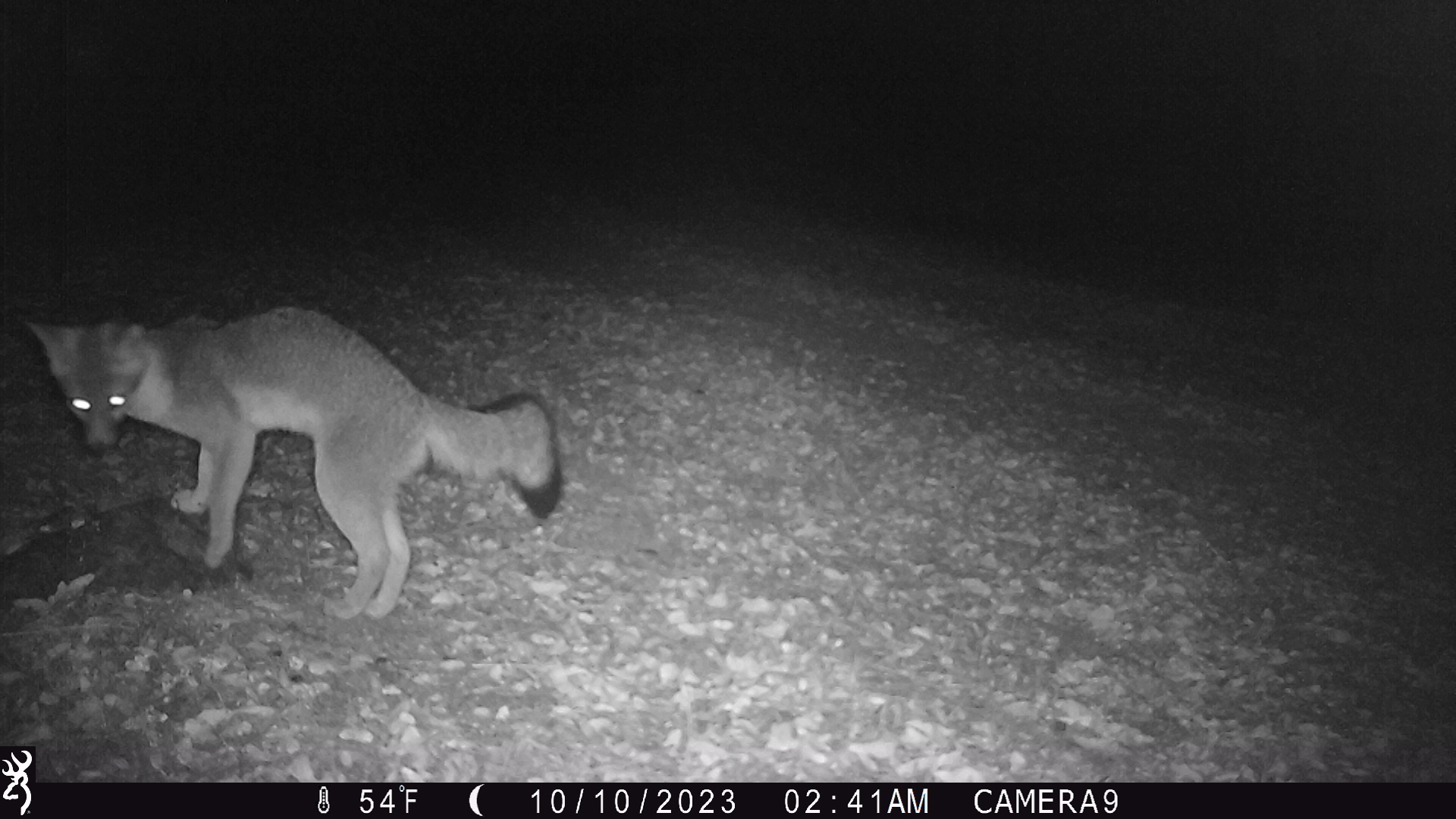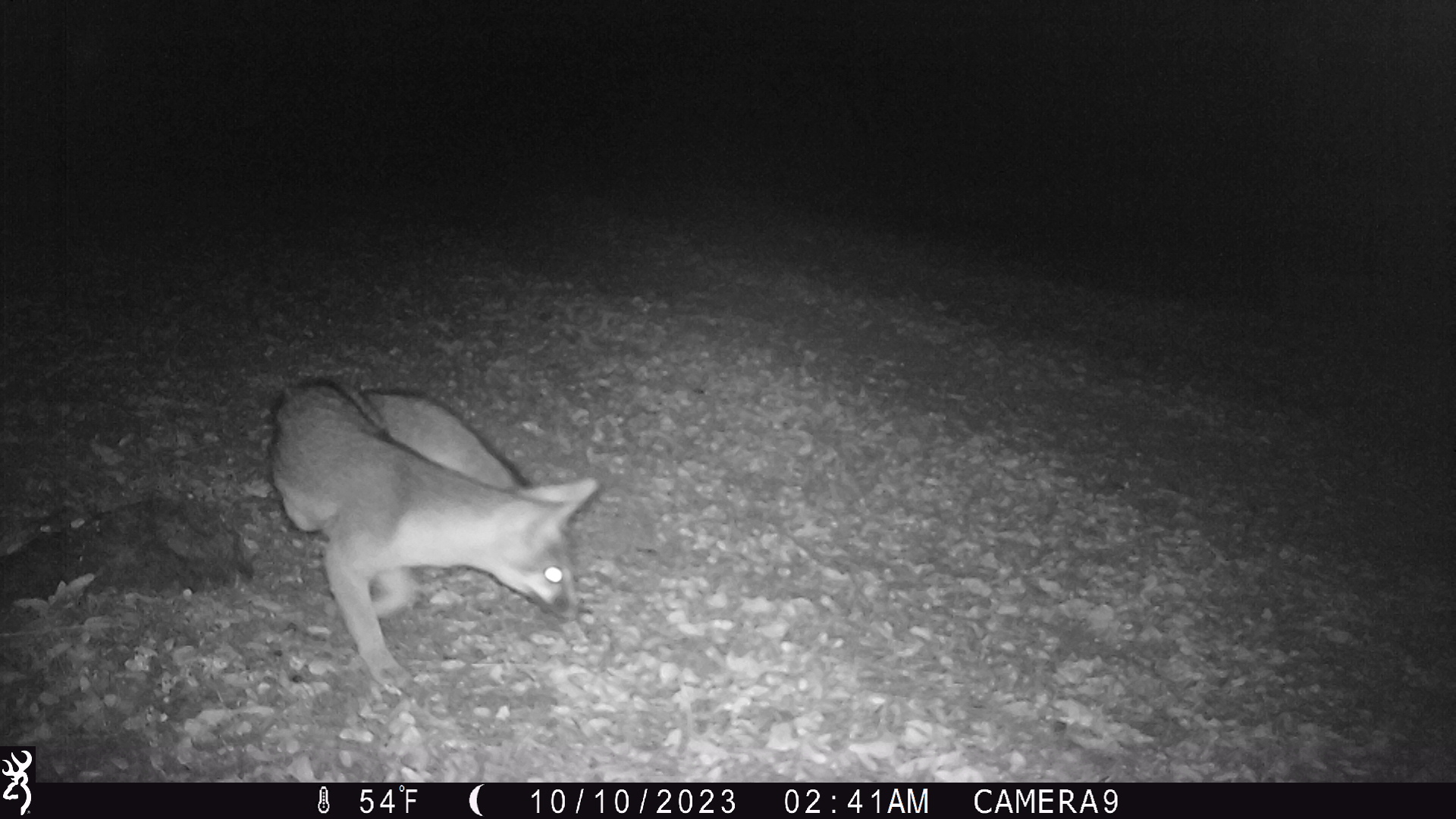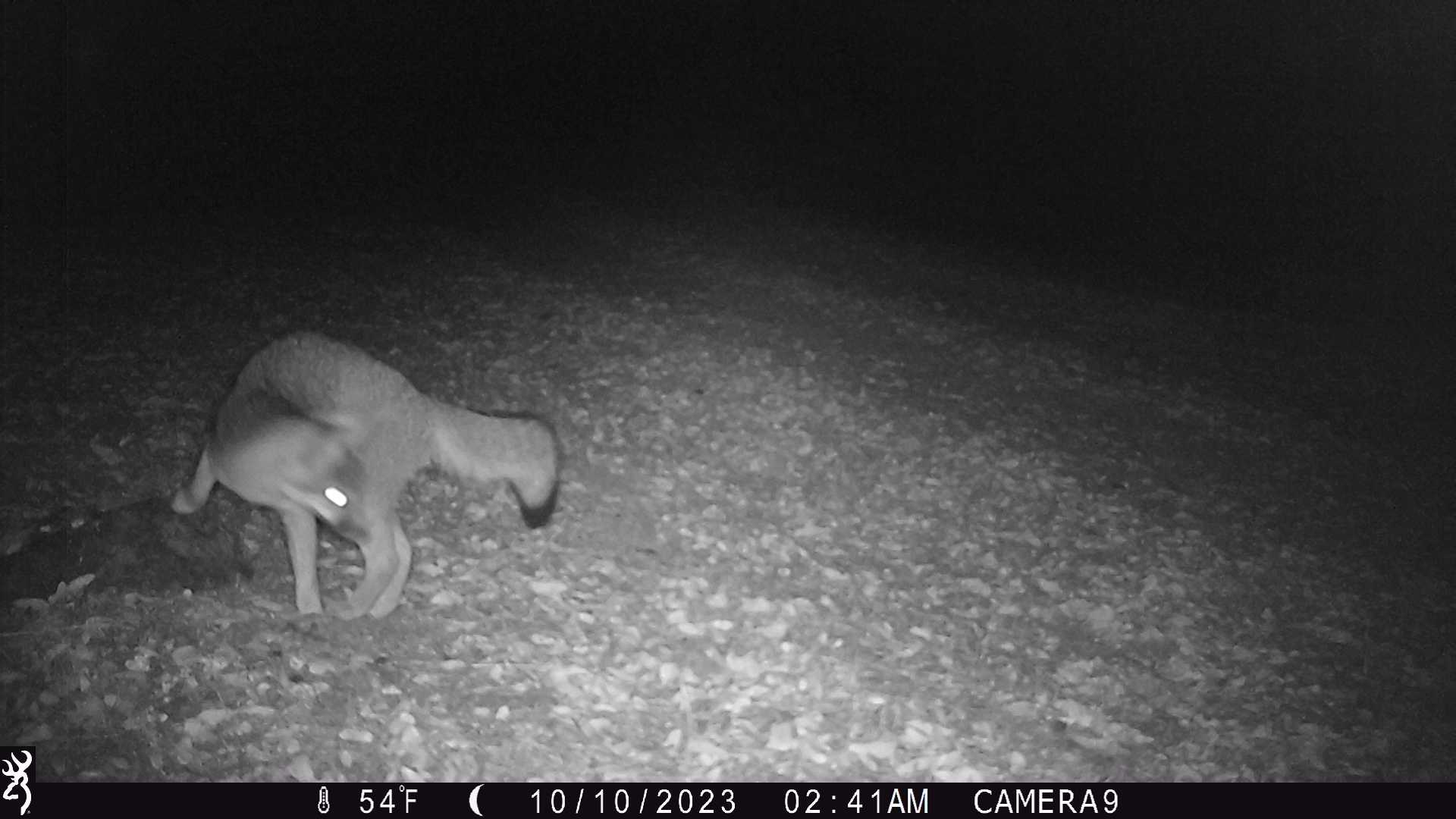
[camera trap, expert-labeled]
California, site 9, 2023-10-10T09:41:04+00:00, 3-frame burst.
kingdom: Animalia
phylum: Chordata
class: Mammalia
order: Carnivora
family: Canidae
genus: Urocyon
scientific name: Urocyon cinereoargenteus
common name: gray fox